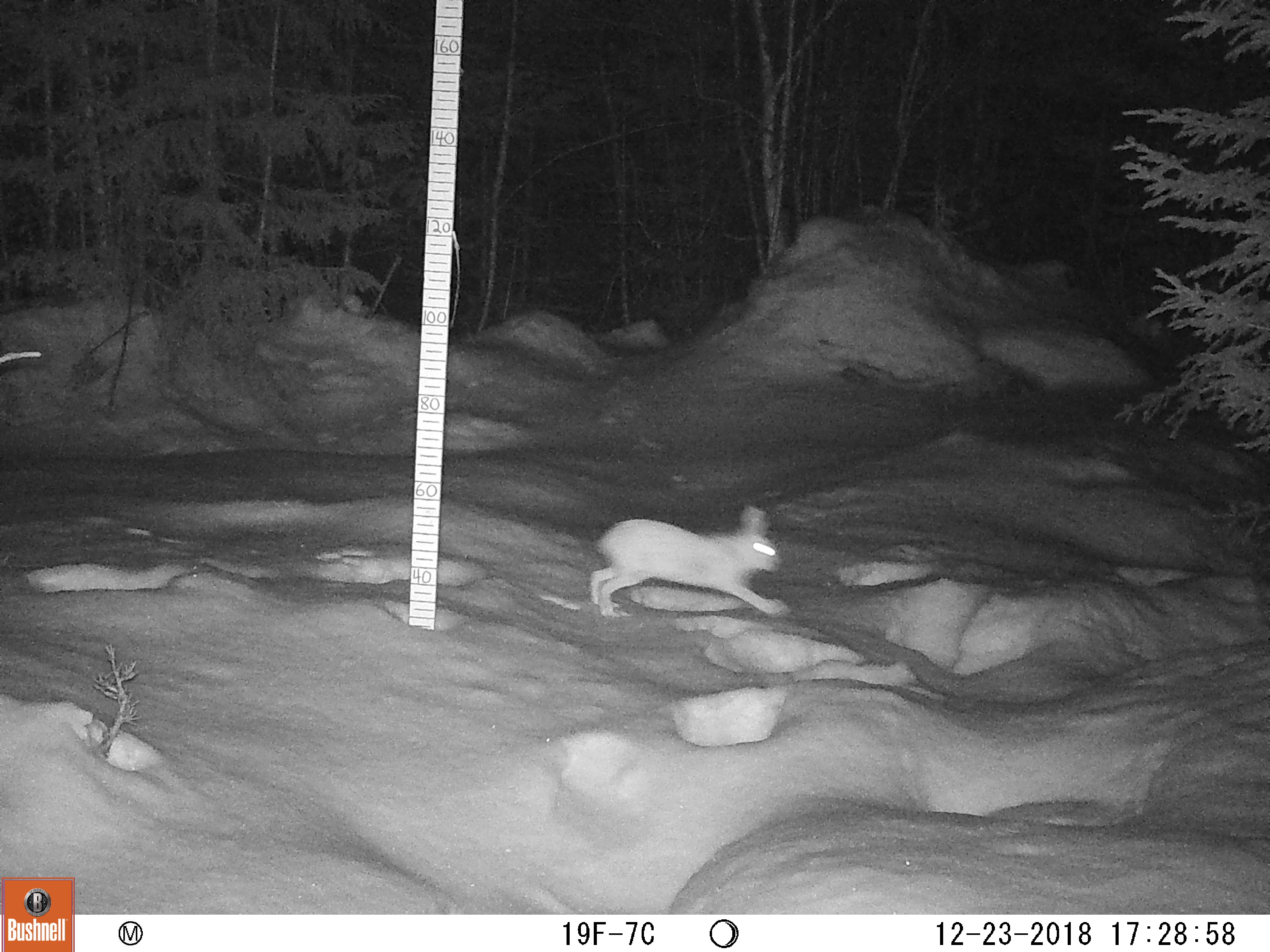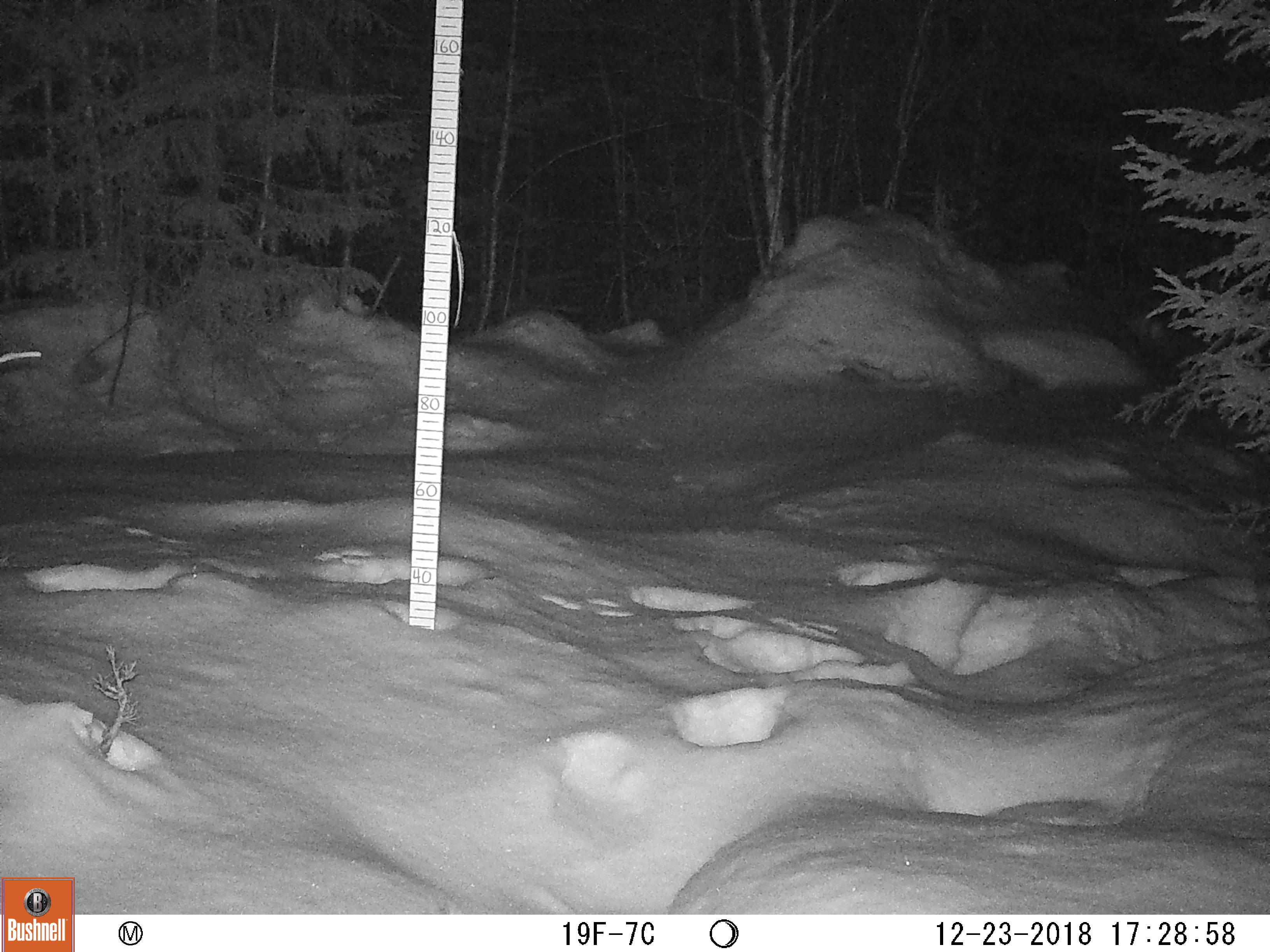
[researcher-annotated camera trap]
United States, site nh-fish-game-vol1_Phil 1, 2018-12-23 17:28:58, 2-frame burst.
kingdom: Animalia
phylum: Chordata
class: Mammalia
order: Lagomorpha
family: Leporidae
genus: Lepus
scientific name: Lepus americanus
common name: snowshoe hare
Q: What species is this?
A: Snowshoe hare (Lepus americanus).